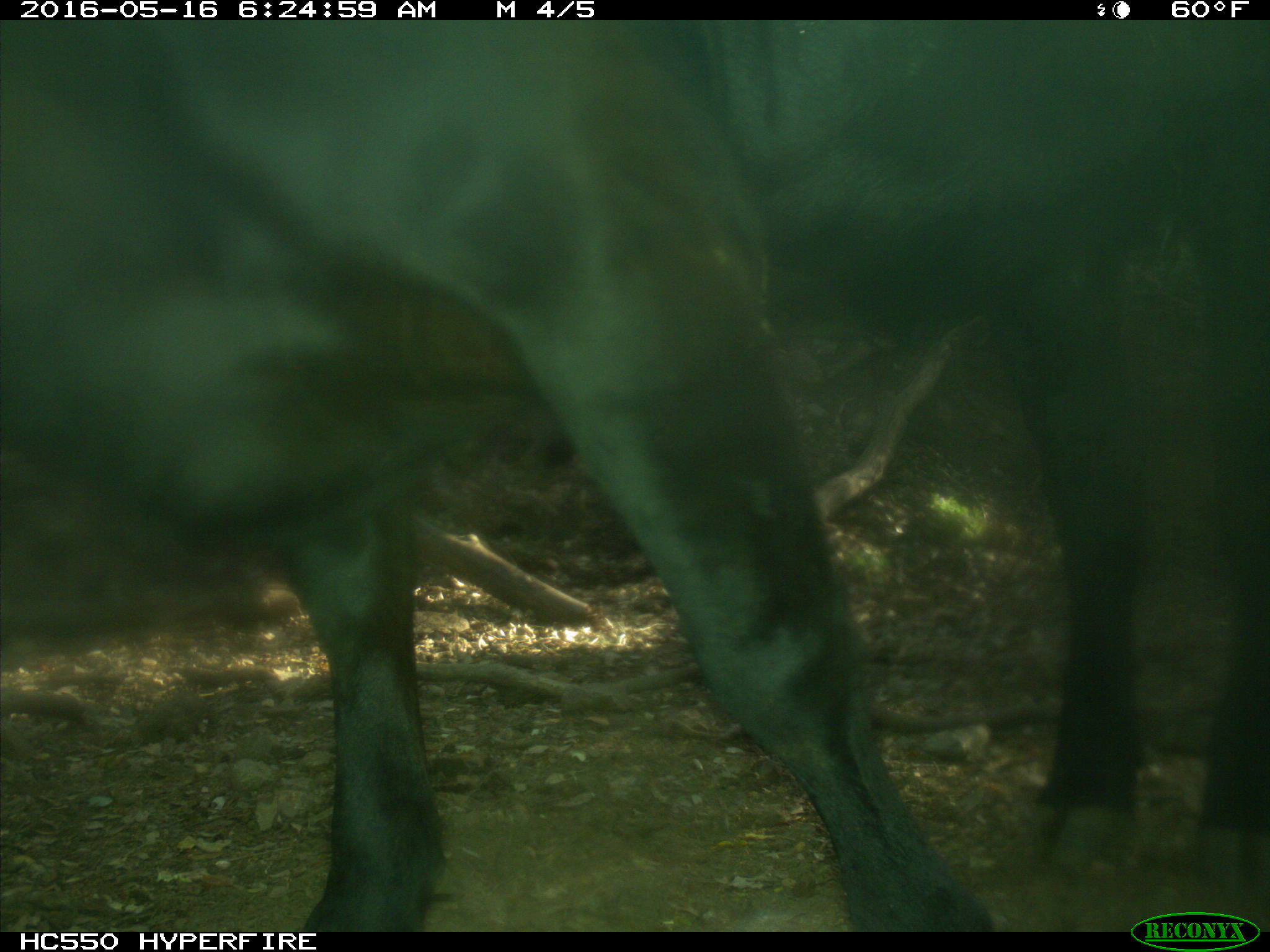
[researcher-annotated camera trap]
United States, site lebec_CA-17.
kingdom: Animalia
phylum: Chordata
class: Mammalia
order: Artiodactyla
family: Bovidae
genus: Bos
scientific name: Bos taurus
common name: domestic cow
Bos taurus (domestic cow).